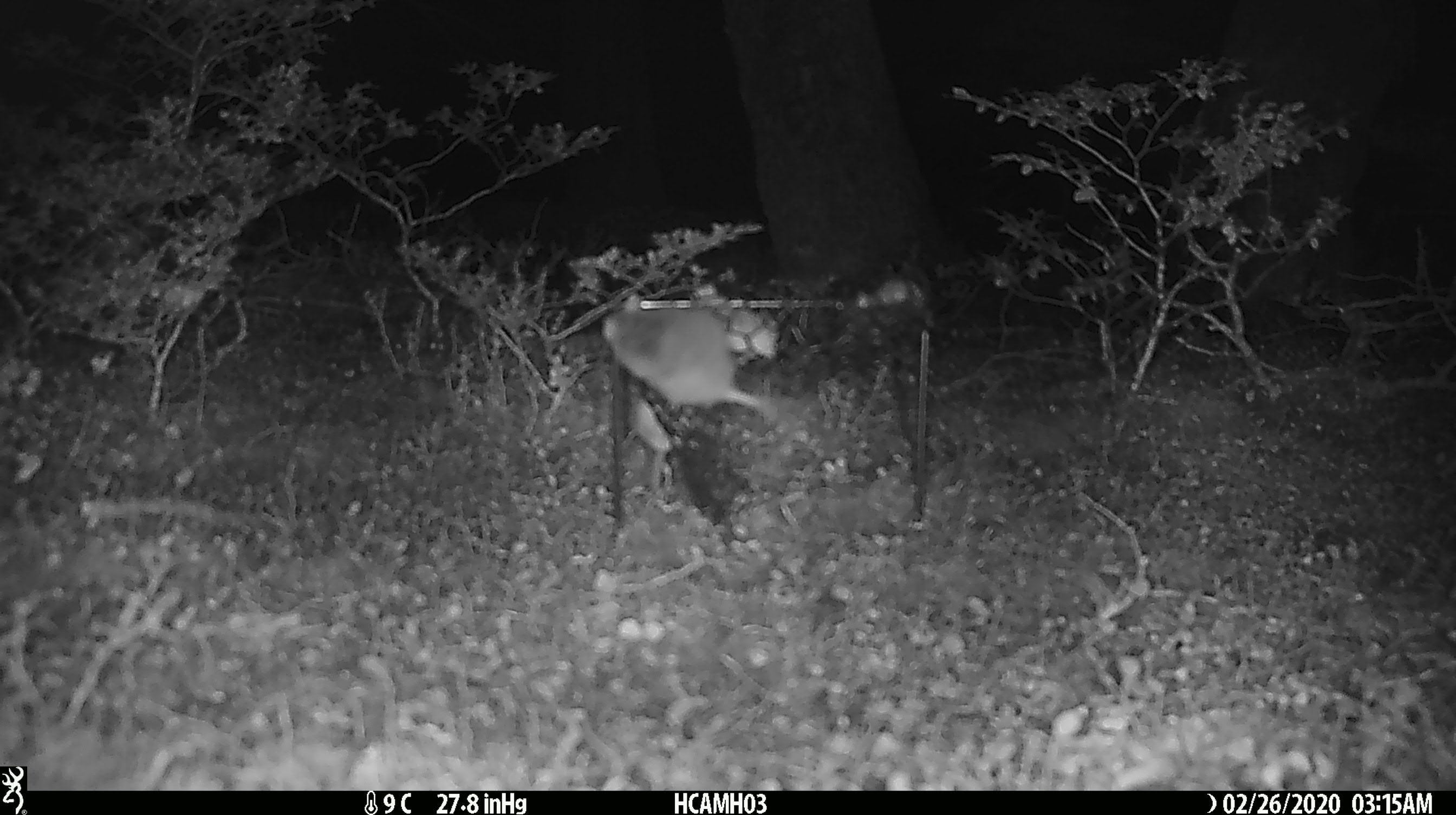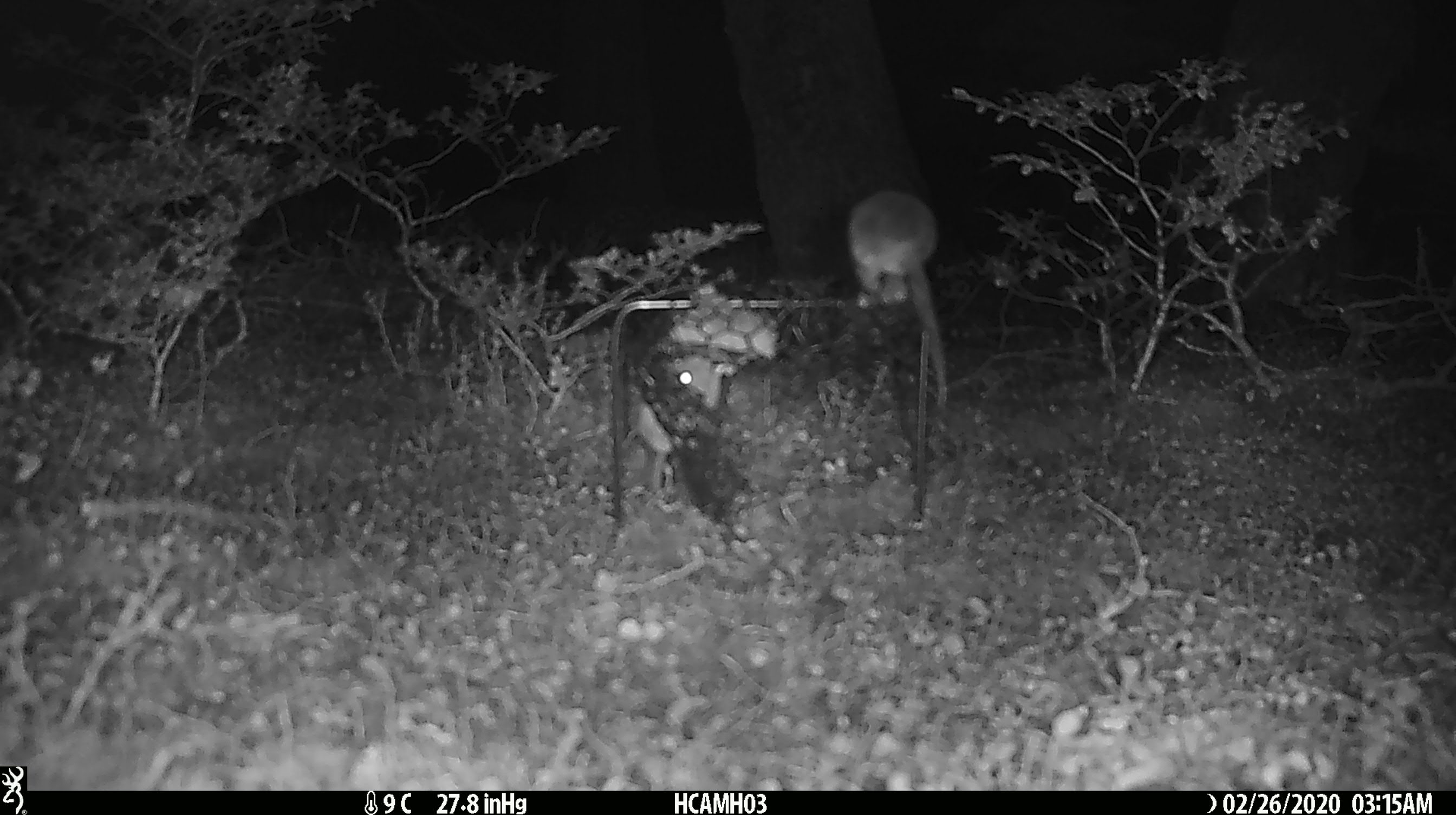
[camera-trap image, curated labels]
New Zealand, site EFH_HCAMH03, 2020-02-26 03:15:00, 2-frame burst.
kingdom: Animalia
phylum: Chordata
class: Mammalia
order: Rodentia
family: Muridae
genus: Mus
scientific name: Mus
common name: mouse